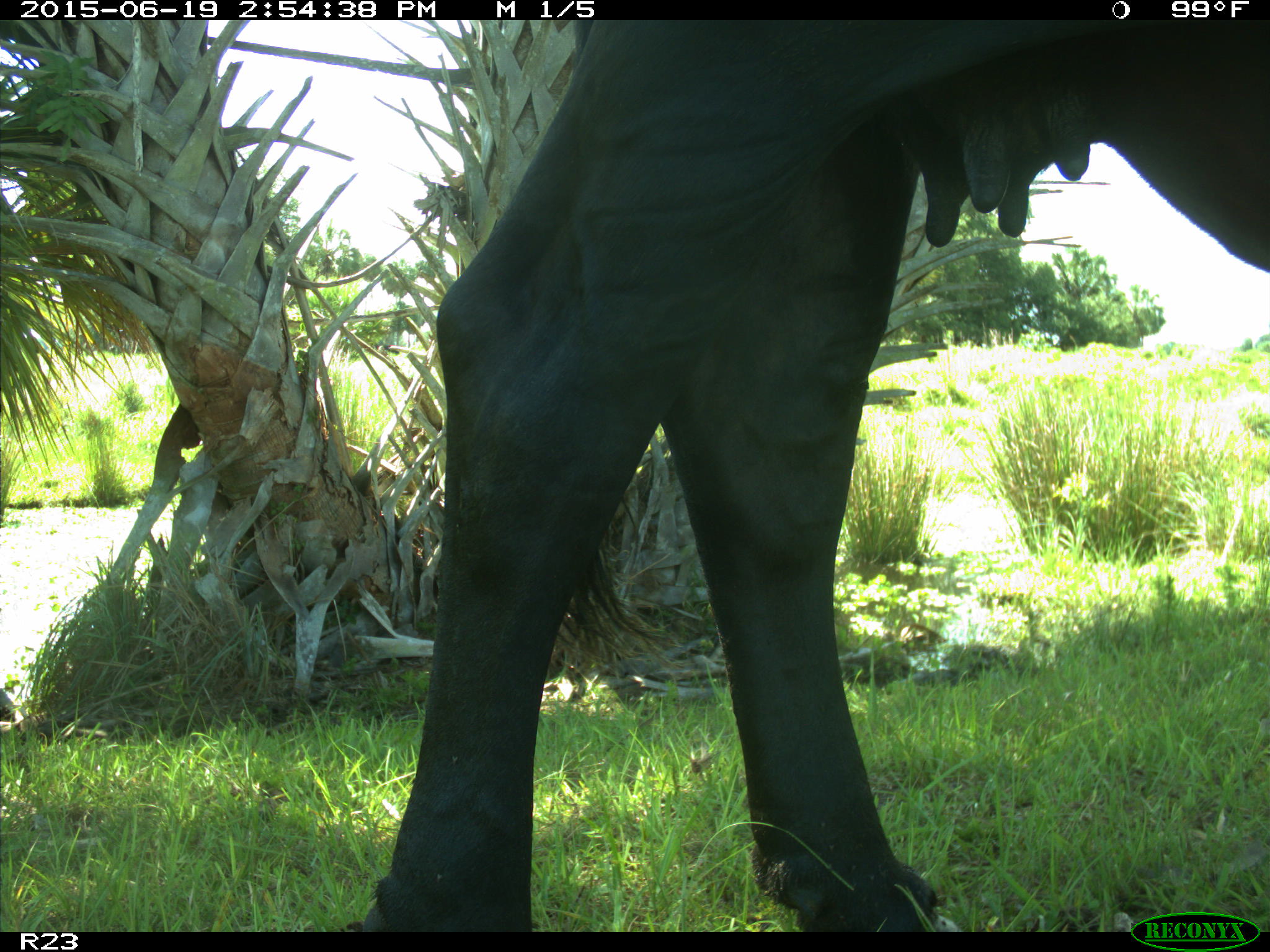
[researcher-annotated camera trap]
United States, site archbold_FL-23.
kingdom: Animalia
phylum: Chordata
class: Mammalia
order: Artiodactyla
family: Bovidae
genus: Bos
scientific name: Bos taurus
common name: domestic cow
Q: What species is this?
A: Bos taurus (domestic cow).